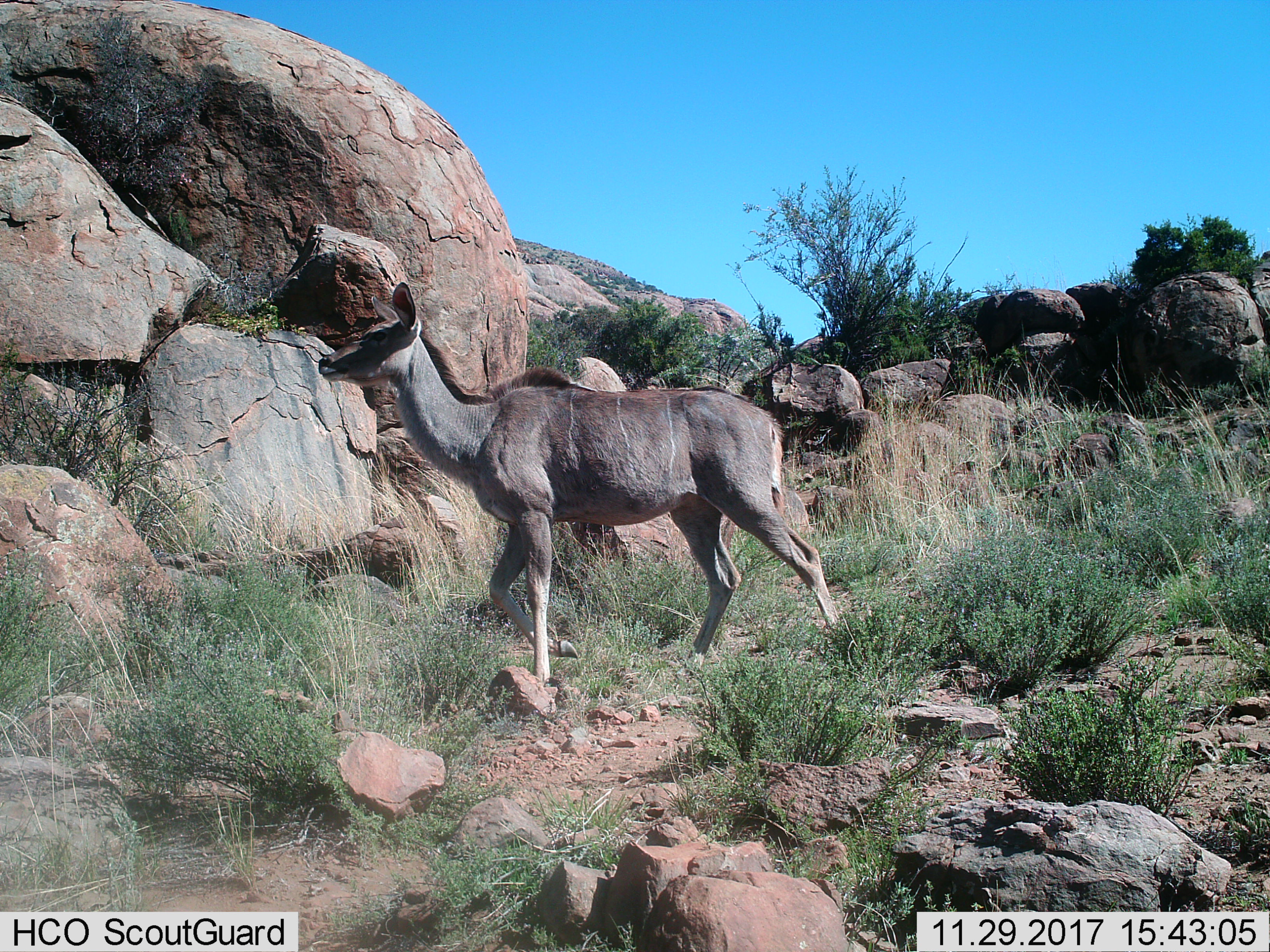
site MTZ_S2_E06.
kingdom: Animalia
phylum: Chordata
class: Mammalia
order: Artiodactyla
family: Bovidae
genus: Tragelaphus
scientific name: Tragelaphus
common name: kudu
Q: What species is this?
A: Kudu (Tragelaphus).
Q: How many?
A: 1.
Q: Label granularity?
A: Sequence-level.